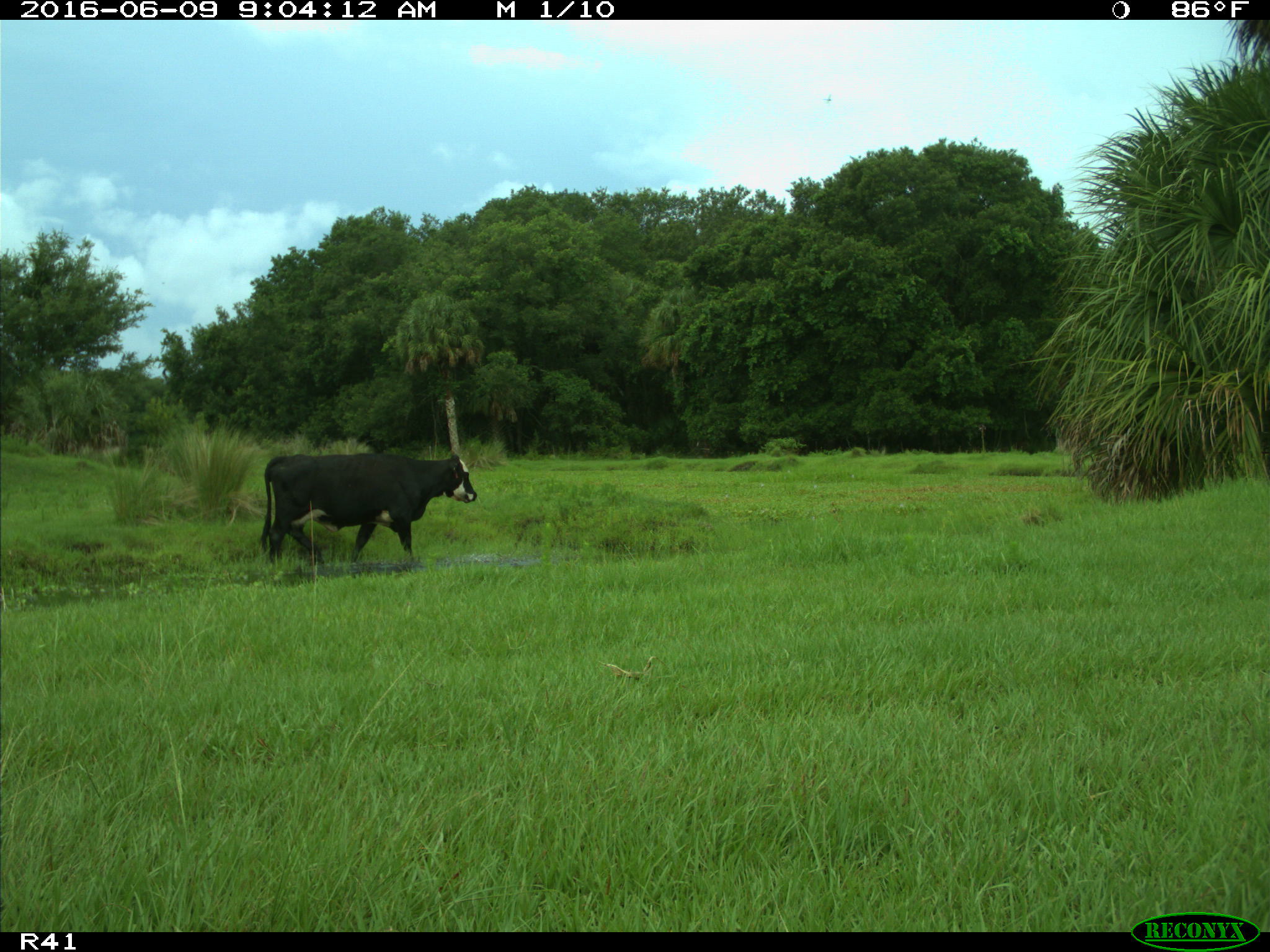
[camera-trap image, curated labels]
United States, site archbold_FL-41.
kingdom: Animalia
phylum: Chordata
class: Mammalia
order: Artiodactyla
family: Bovidae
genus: Bos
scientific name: Bos taurus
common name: domestic cow